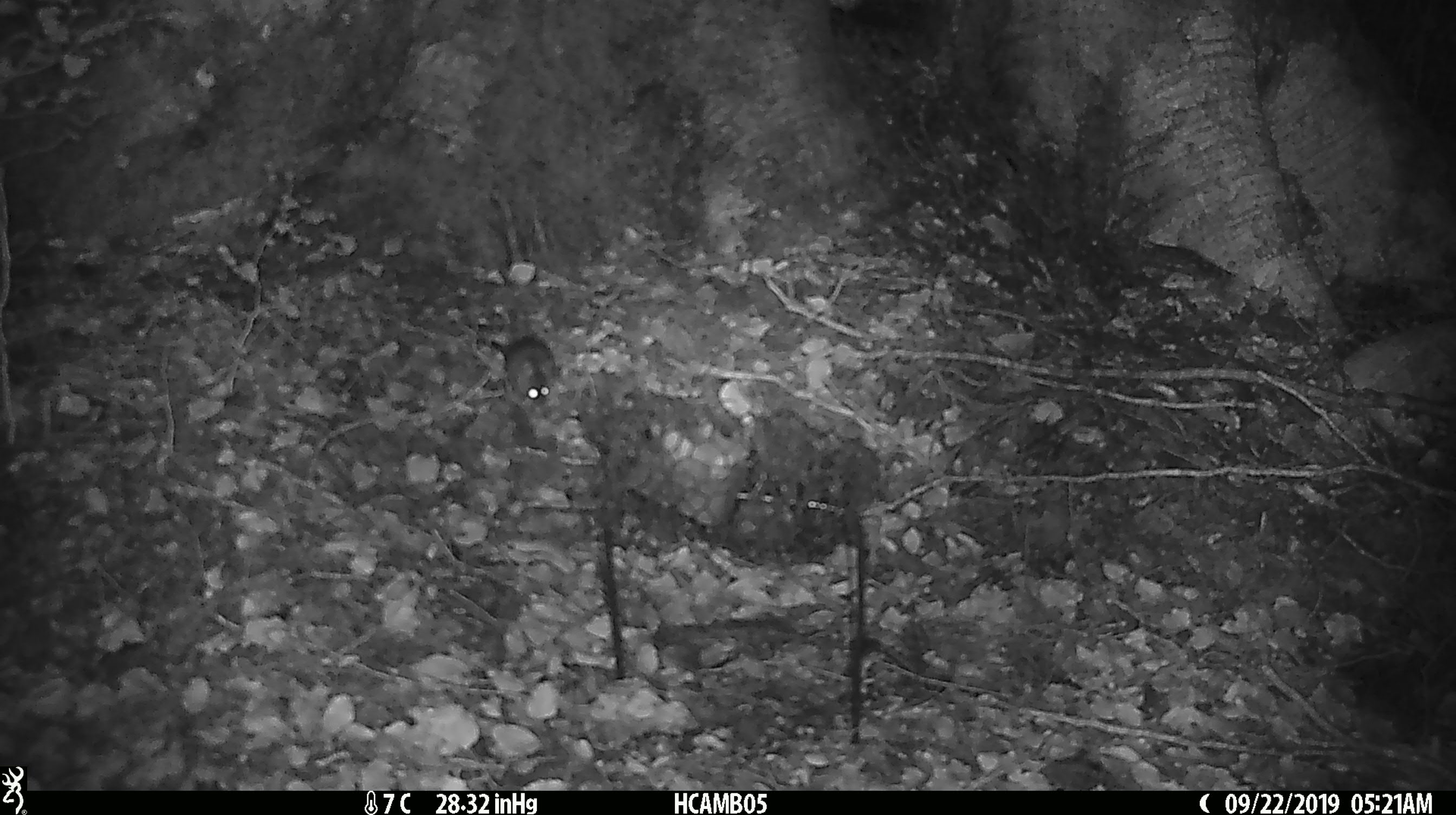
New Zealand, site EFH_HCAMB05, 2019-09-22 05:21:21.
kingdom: Animalia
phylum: Chordata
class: Mammalia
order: Rodentia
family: Muridae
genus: Mus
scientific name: Mus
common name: mouse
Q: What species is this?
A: Mouse (Mus).